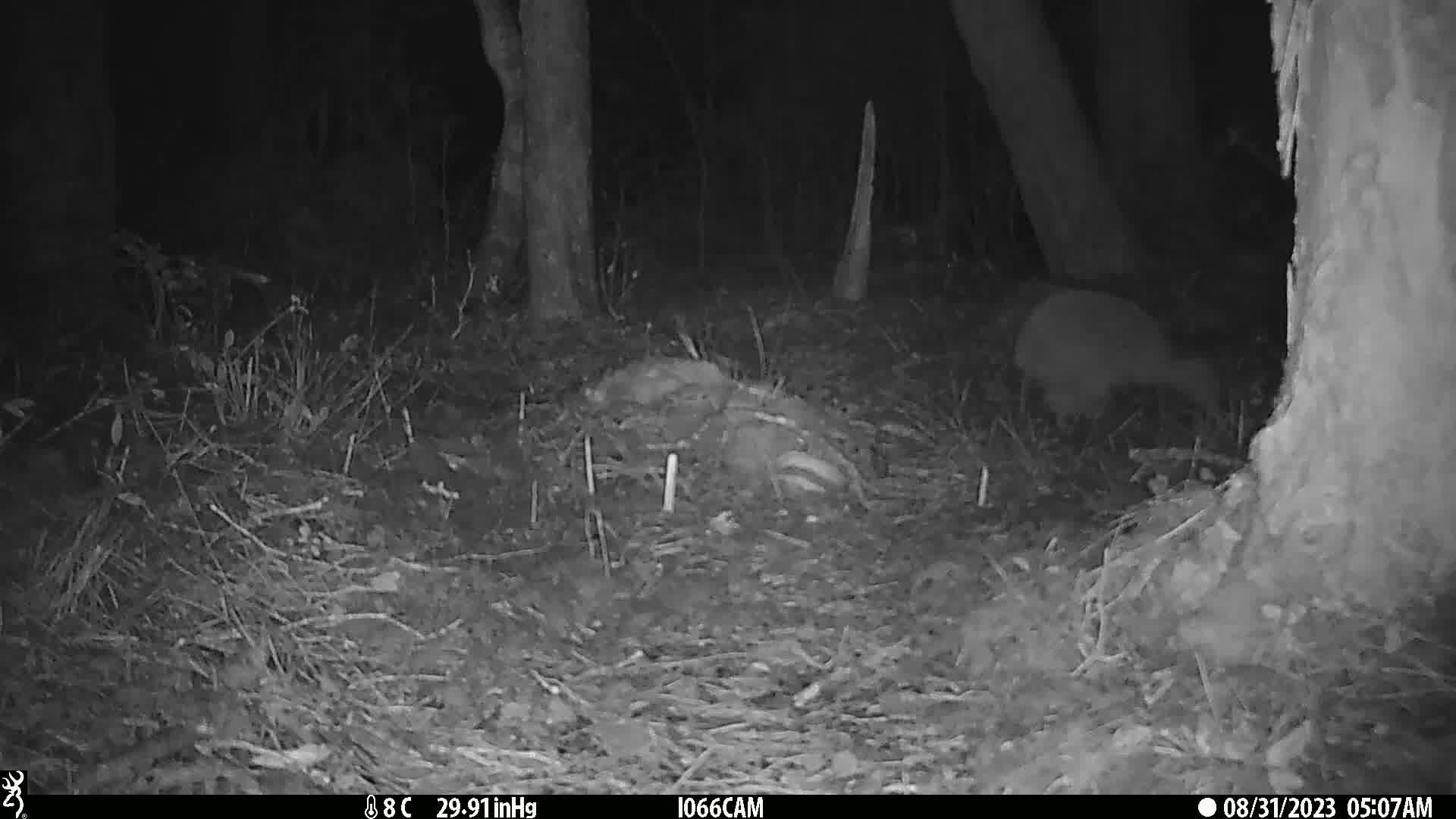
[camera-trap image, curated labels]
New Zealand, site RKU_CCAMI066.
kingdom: Animalia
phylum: Chordata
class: Aves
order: Apterygiformes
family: Apterygidae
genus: Apteryx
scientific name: Apteryx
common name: kiwi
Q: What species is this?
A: Kiwi (Apteryx).